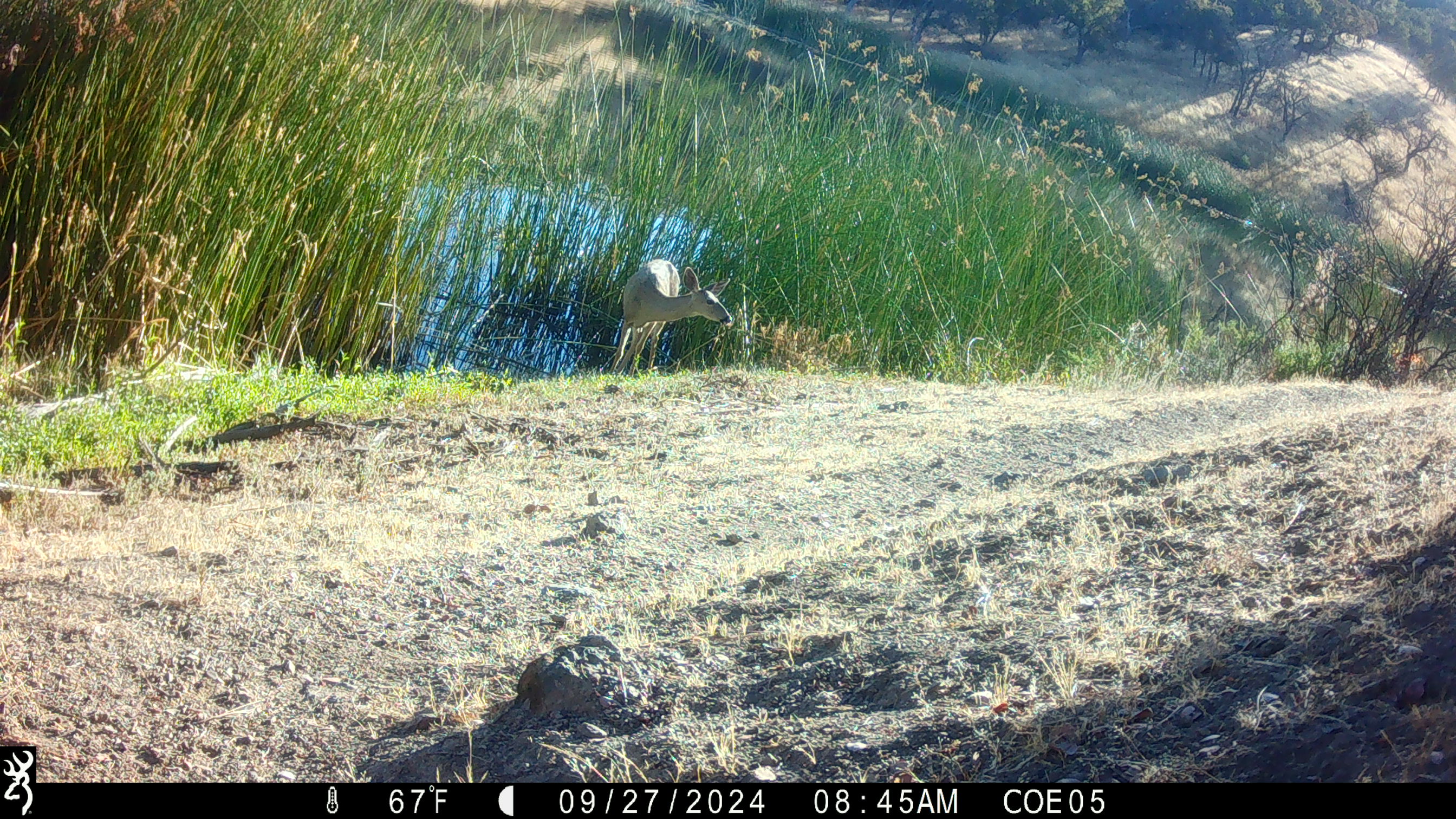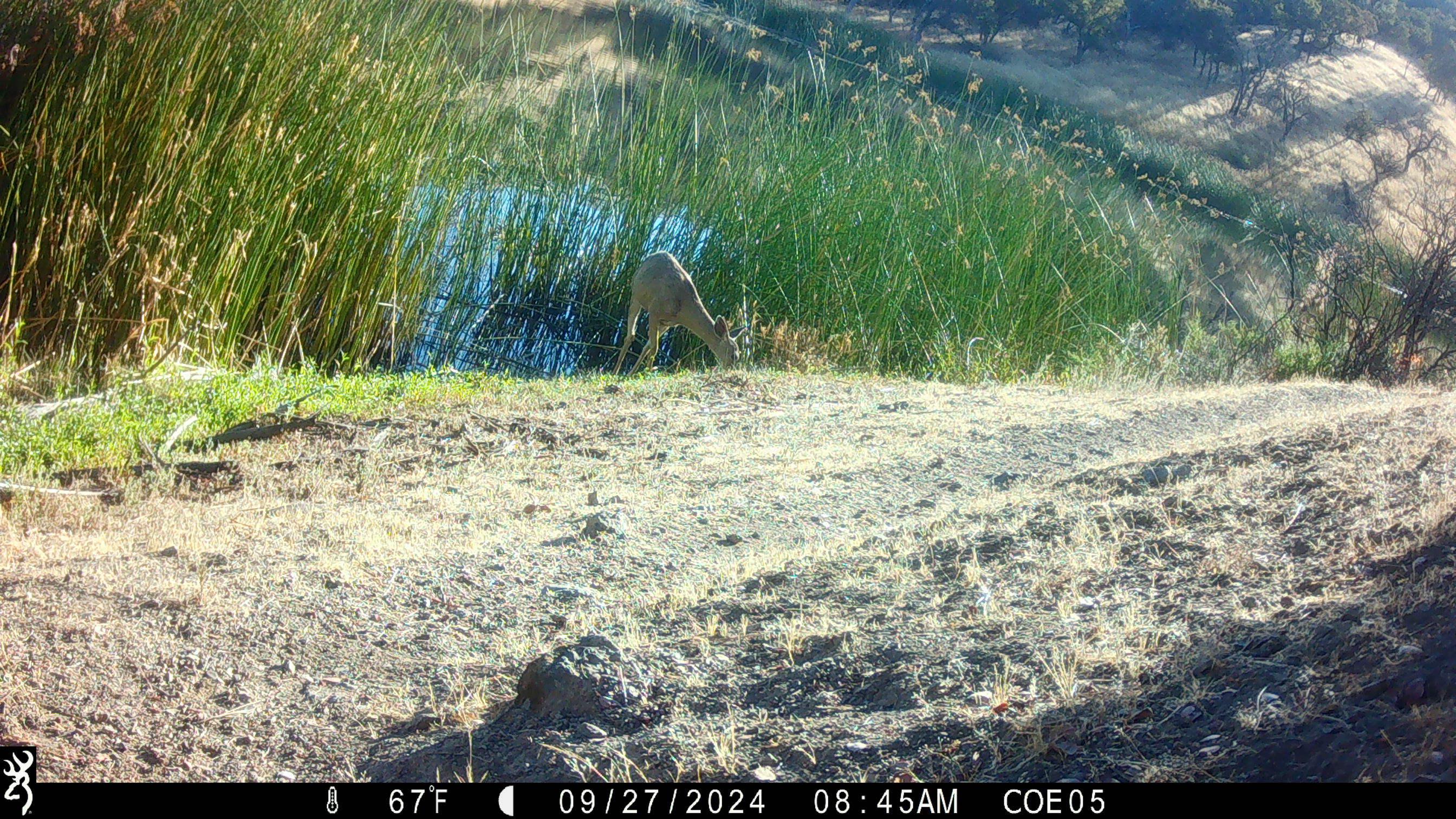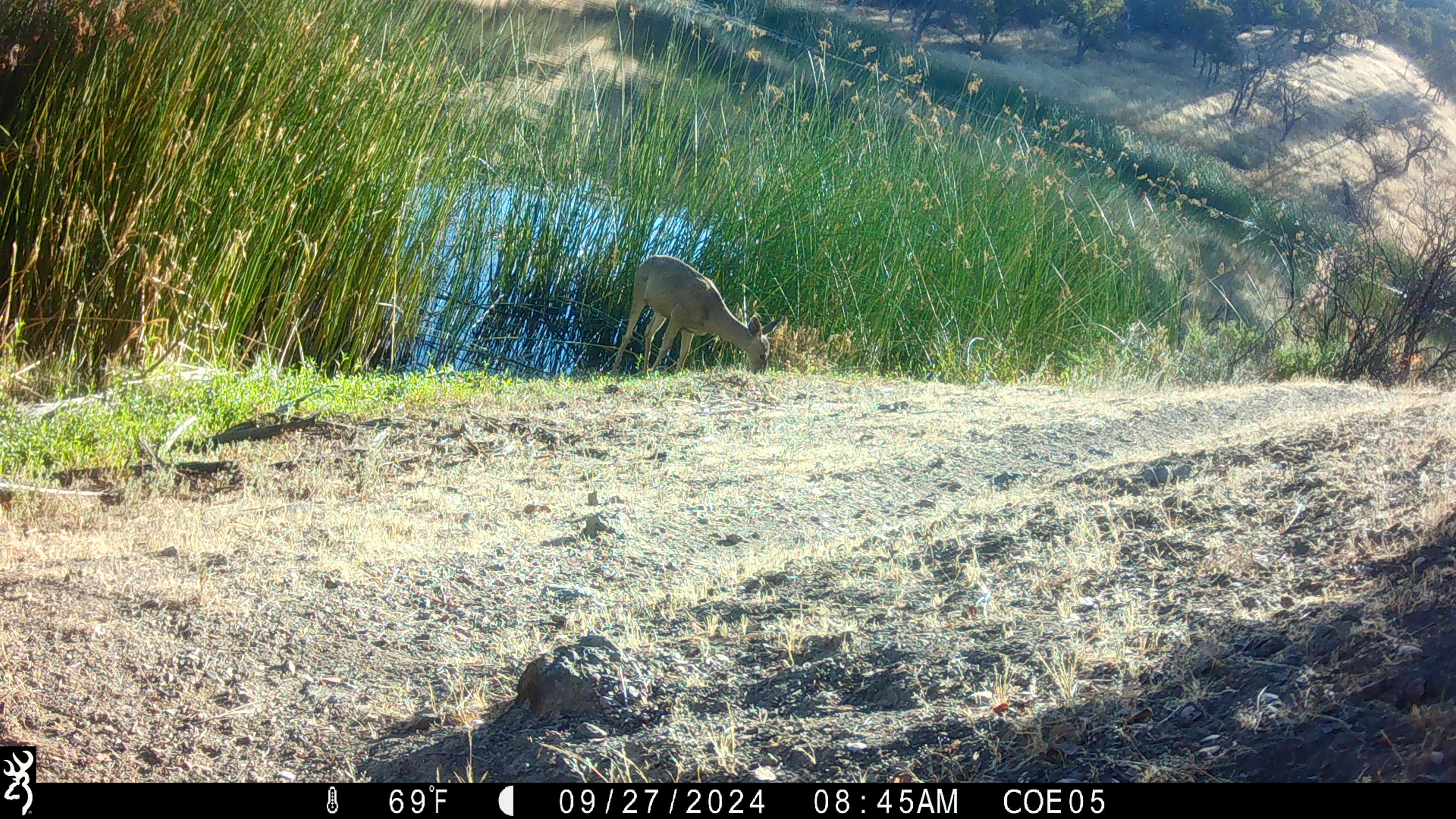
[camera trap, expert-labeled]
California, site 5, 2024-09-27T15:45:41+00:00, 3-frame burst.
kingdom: Animalia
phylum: Chordata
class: Mammalia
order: Artiodactyla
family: Cervidae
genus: Odocoileus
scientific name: Odocoileus hemionus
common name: mule deer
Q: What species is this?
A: Mule deer (Odocoileus hemionus).